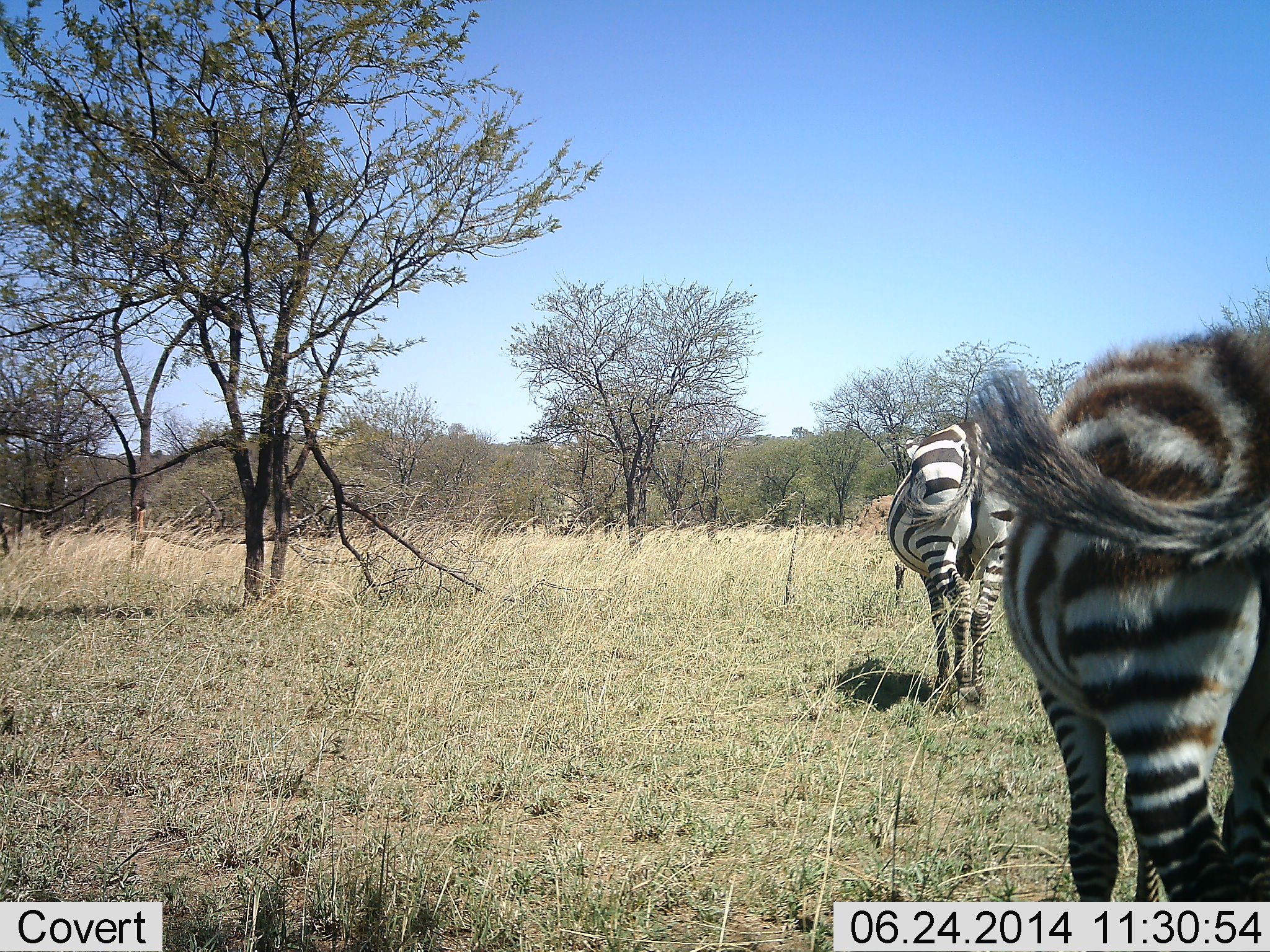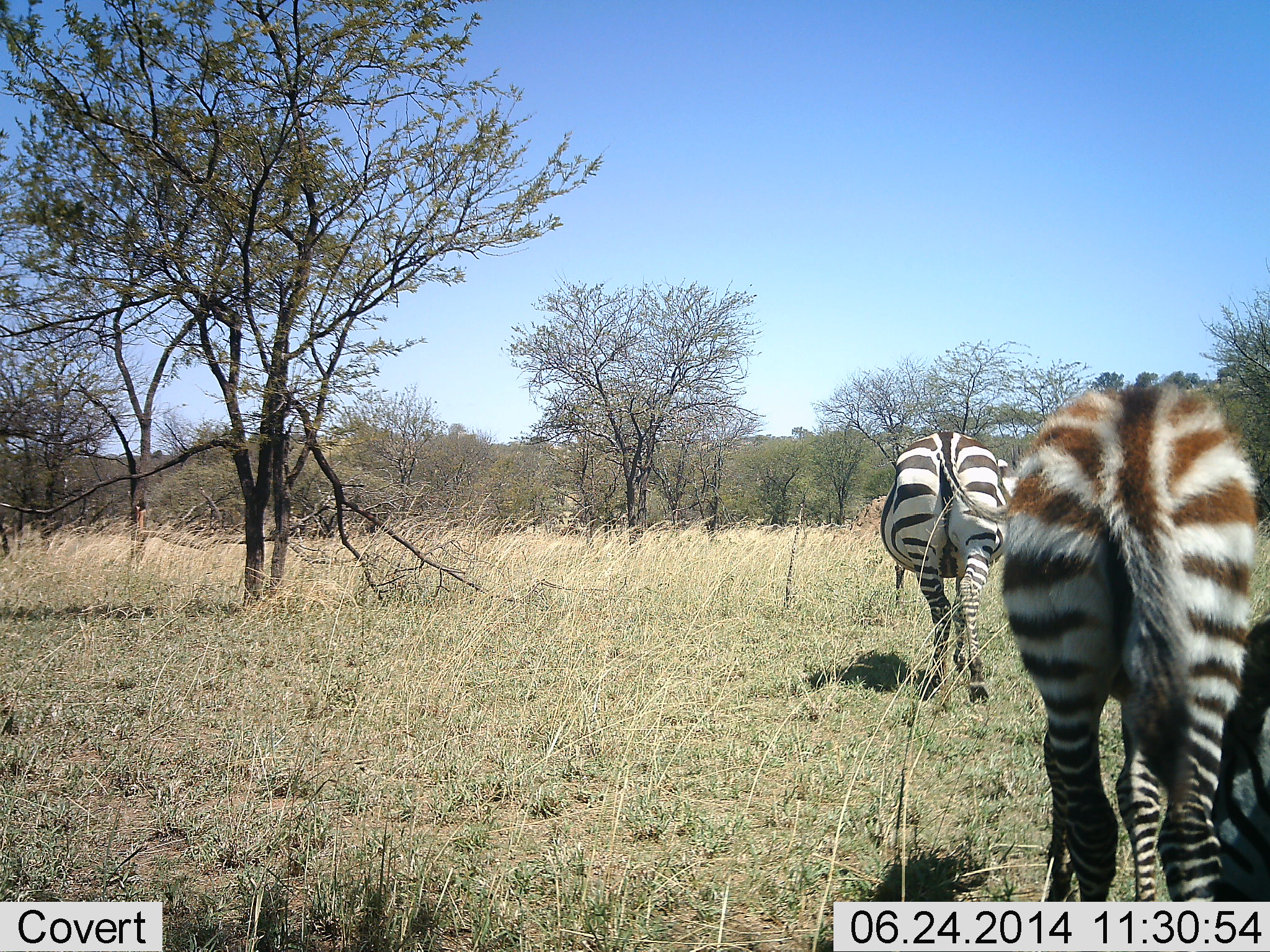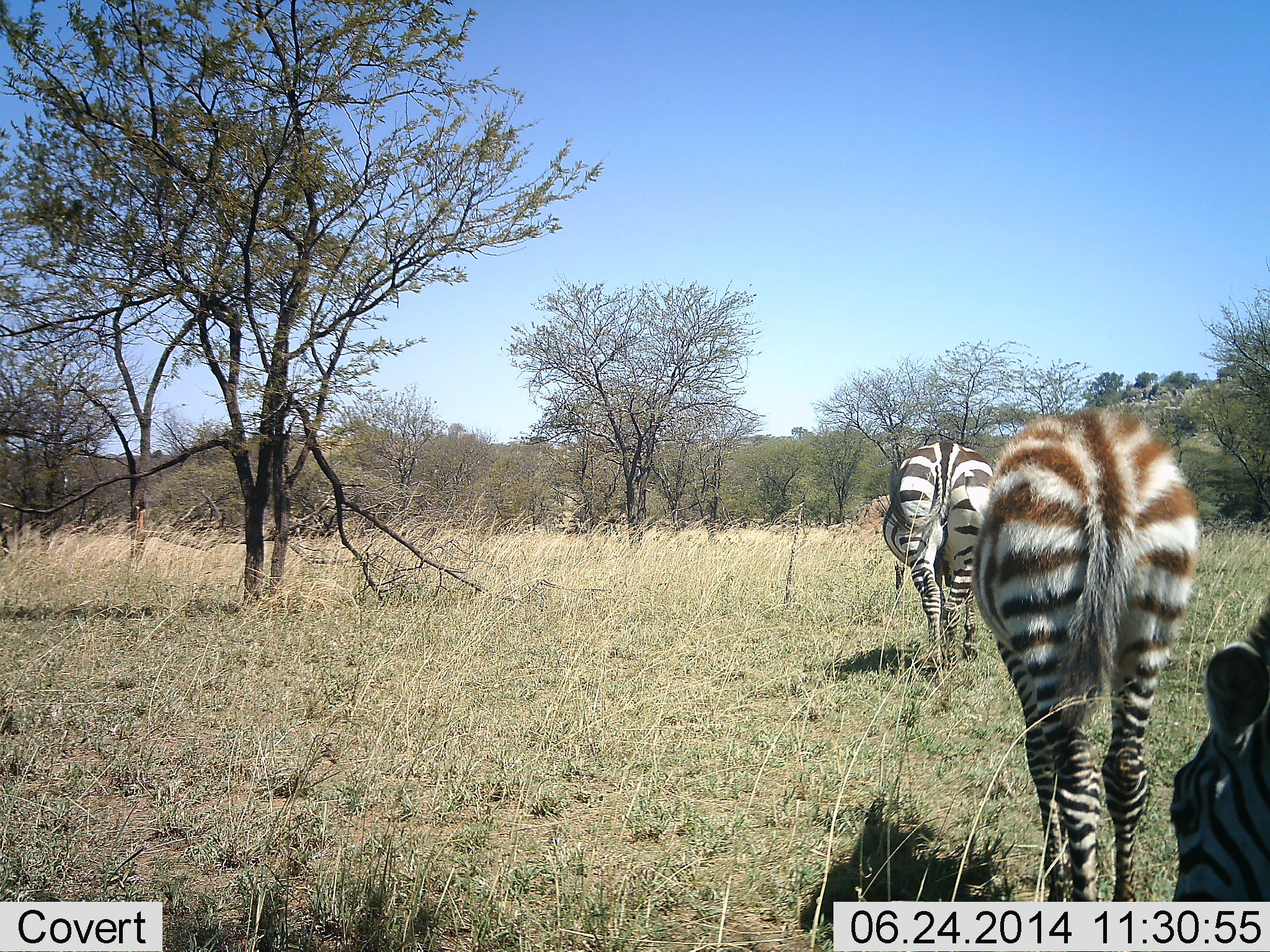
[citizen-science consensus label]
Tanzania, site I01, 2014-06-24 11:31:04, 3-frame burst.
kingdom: Animalia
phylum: Chordata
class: Mammalia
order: Perissodactyla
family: Equidae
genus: Equus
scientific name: Equus quagga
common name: plains zebra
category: zebra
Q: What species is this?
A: Zebra (plains zebra) (Equus quagga).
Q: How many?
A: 3.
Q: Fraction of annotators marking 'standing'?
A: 10%.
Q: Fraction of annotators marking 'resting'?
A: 10%.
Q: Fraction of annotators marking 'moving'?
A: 90%.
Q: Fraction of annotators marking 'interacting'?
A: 0%.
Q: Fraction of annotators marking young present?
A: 50%.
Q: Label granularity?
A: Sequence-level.